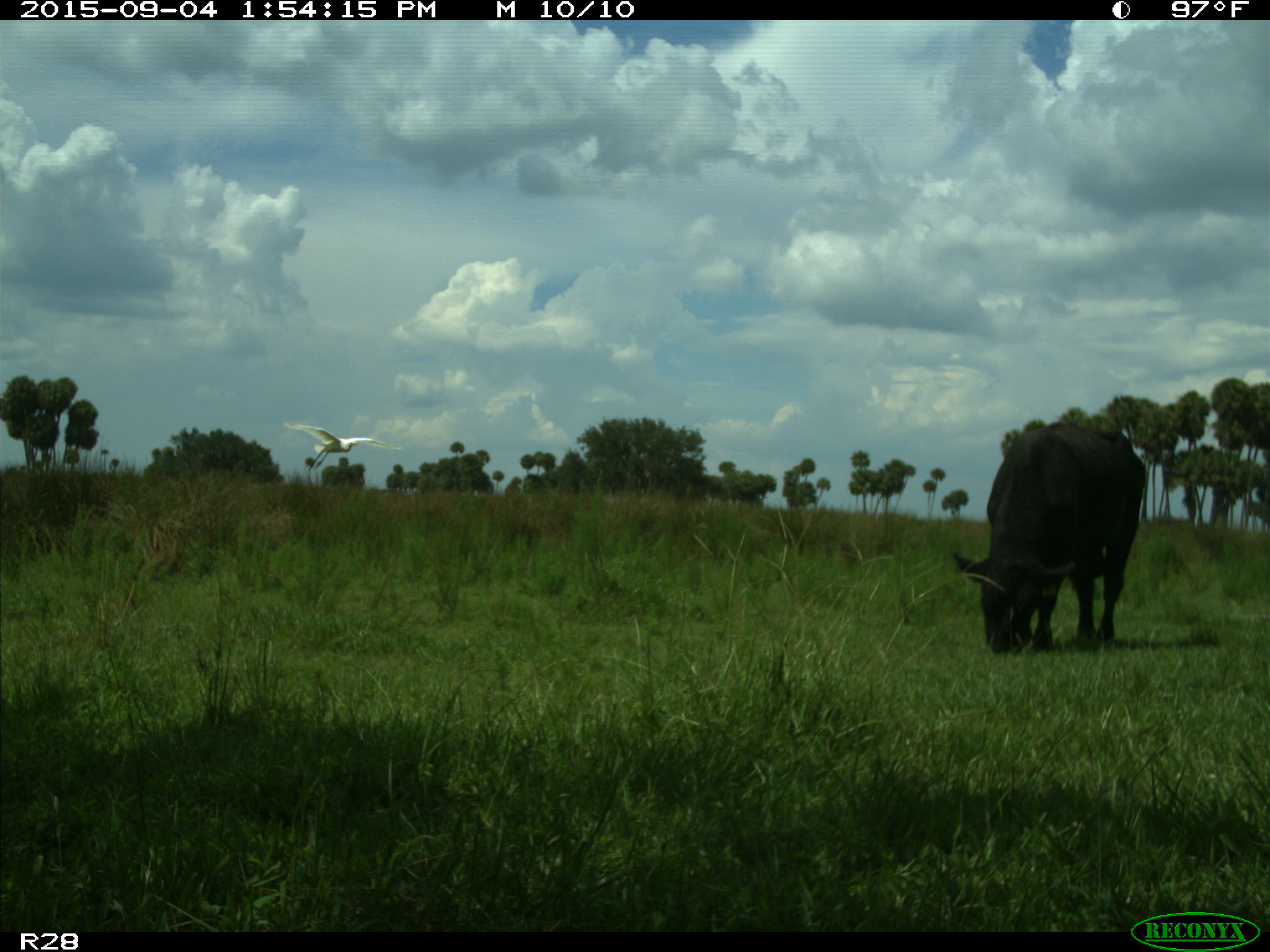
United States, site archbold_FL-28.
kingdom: Animalia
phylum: Chordata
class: Mammalia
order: Artiodactyla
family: Bovidae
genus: Bos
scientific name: Bos taurus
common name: domestic cow